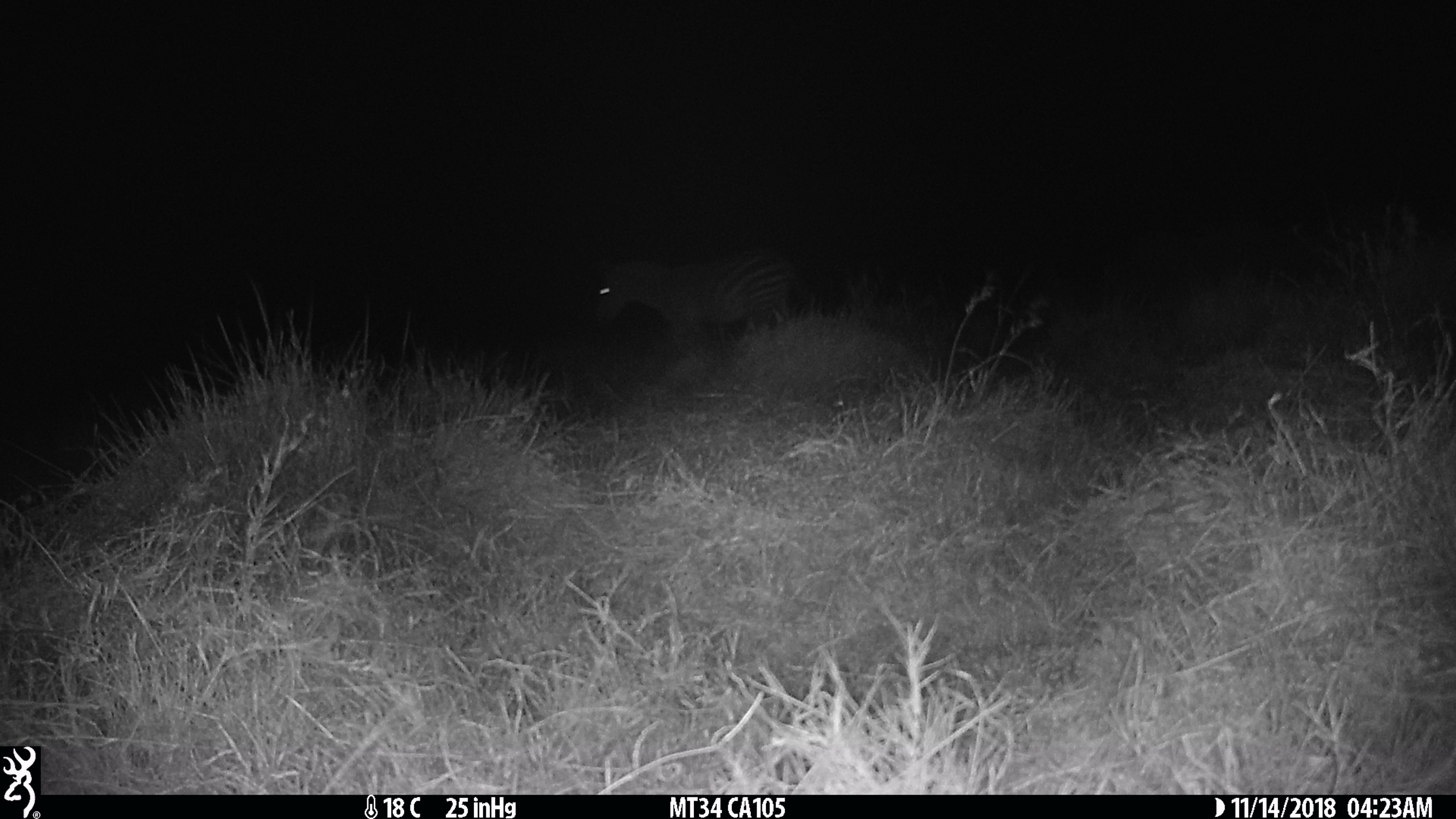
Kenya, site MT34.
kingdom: Animalia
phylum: Chordata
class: Mammalia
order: Perissodactyla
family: Equidae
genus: Equus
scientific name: Equus quagga burchellii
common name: burchell's zebra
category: zebra